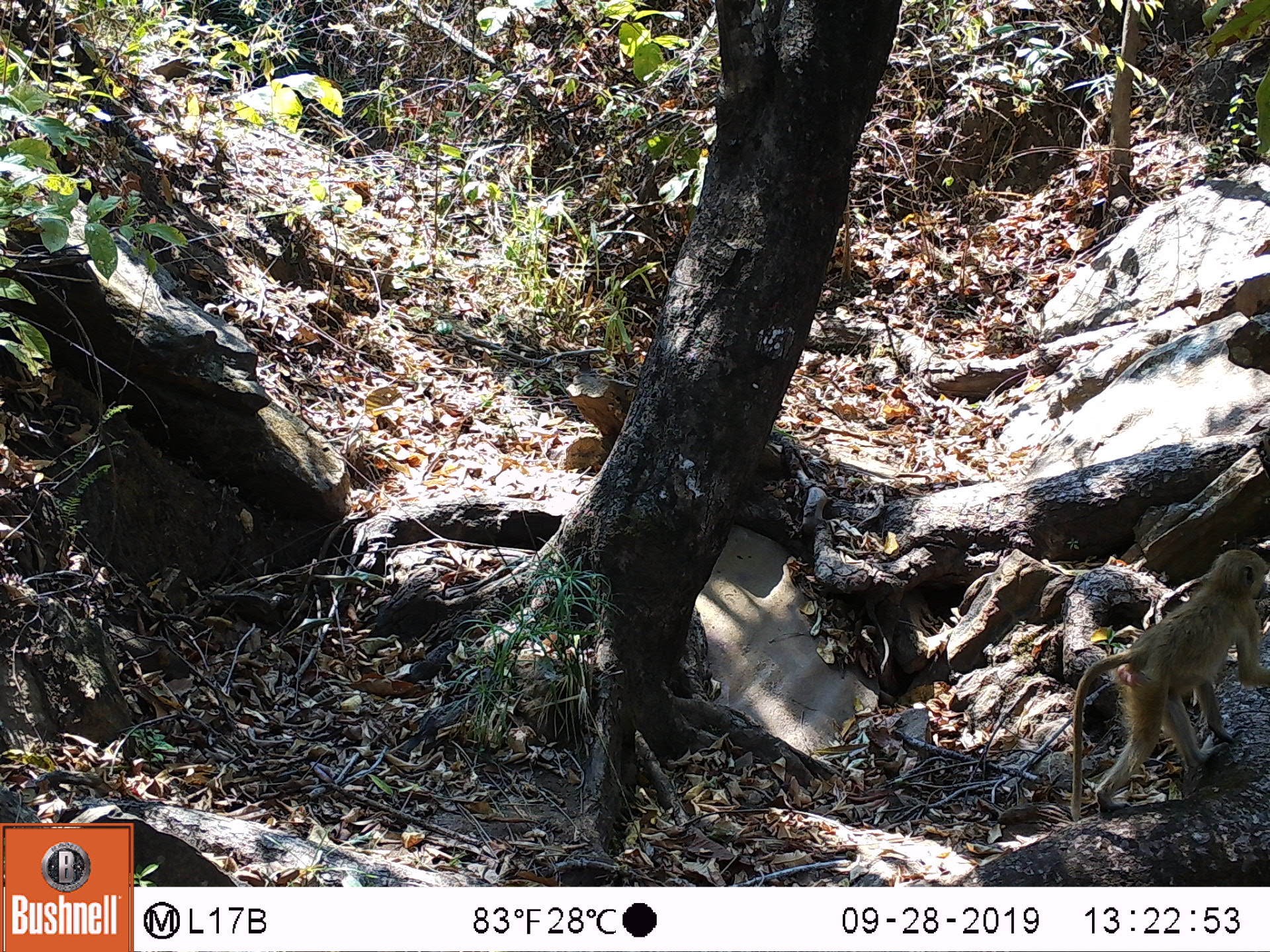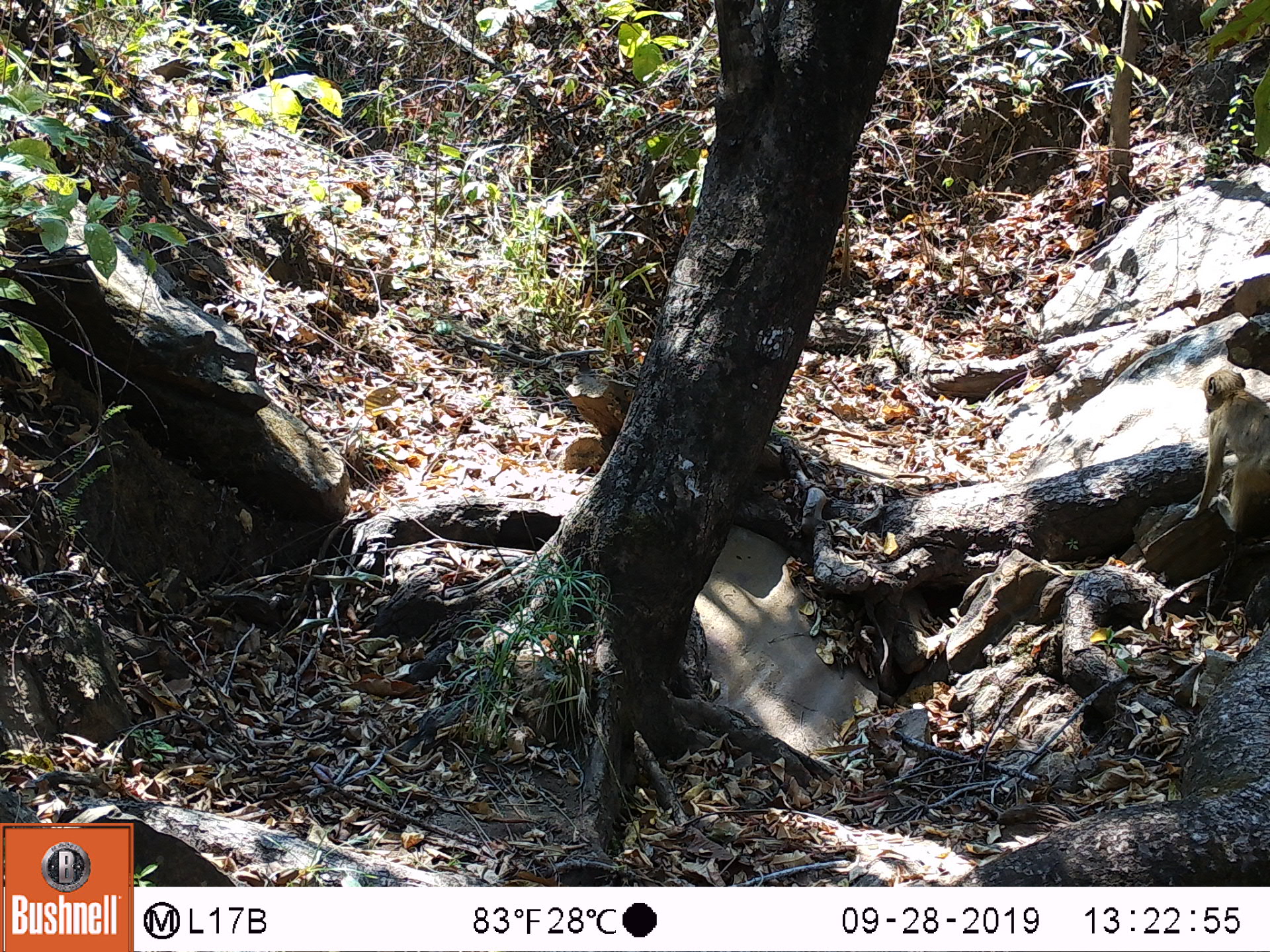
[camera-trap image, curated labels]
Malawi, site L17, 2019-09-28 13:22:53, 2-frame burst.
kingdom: Animalia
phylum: Chordata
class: Mammalia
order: Primates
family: Cercopithecidae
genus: Papio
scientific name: Papio cynocephalus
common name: yellow baboon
Yellow baboon (Papio cynocephalus), count 1.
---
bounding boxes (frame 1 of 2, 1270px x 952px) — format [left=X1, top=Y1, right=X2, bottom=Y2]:
yellow baboon: [left=1064, top=550, right=1262, bottom=823]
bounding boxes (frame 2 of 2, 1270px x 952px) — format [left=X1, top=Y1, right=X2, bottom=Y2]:
yellow baboon: [left=1185, top=362, right=1262, bottom=543]